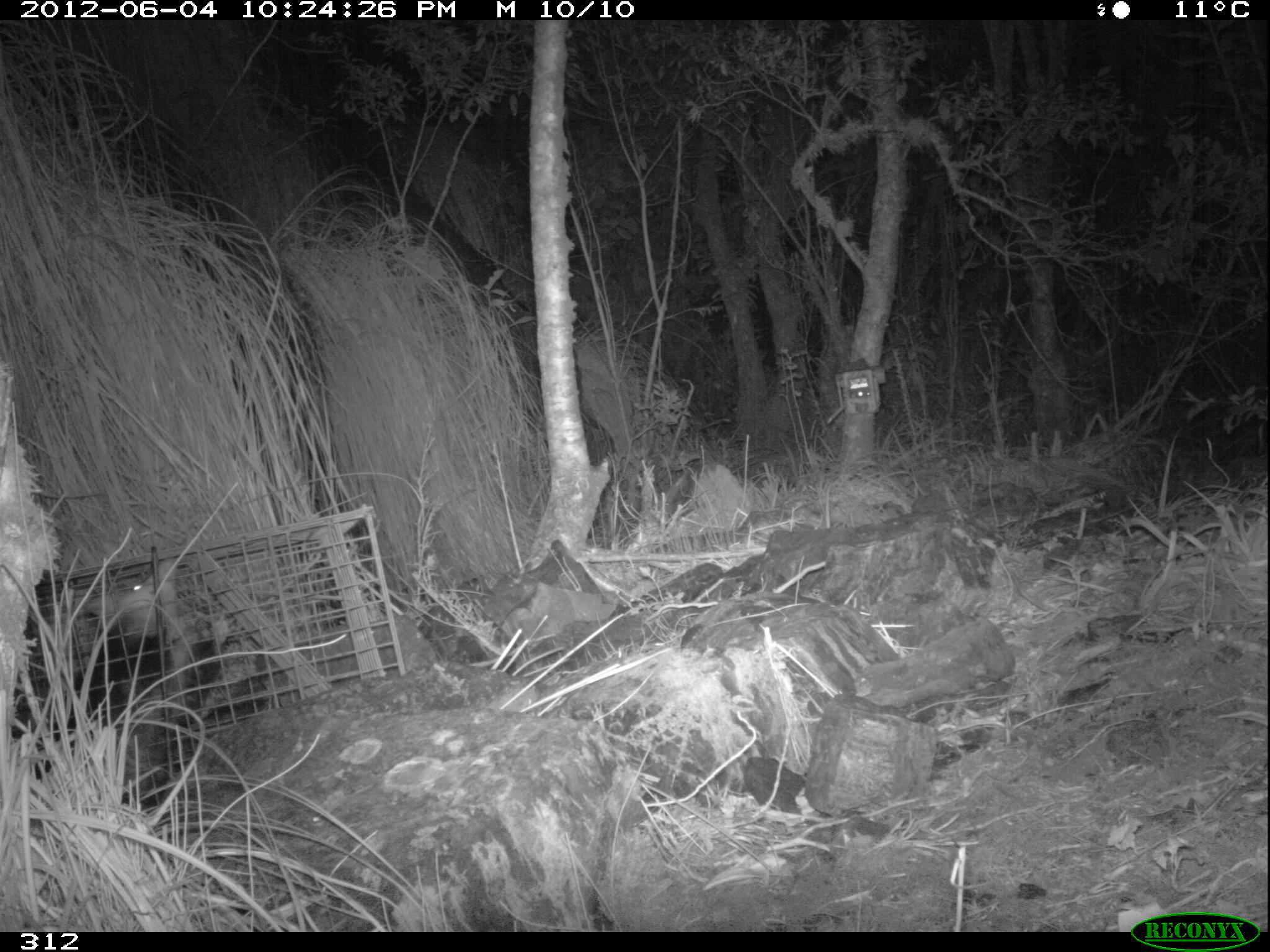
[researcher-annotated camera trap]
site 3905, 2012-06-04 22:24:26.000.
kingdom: Animalia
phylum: Chordata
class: Mammalia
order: Didelphimorphia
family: Didelphidae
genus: Didelphis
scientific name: Didelphis pernigra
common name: andean white-eared opossum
Didelphis pernigra (andean white-eared opossum).